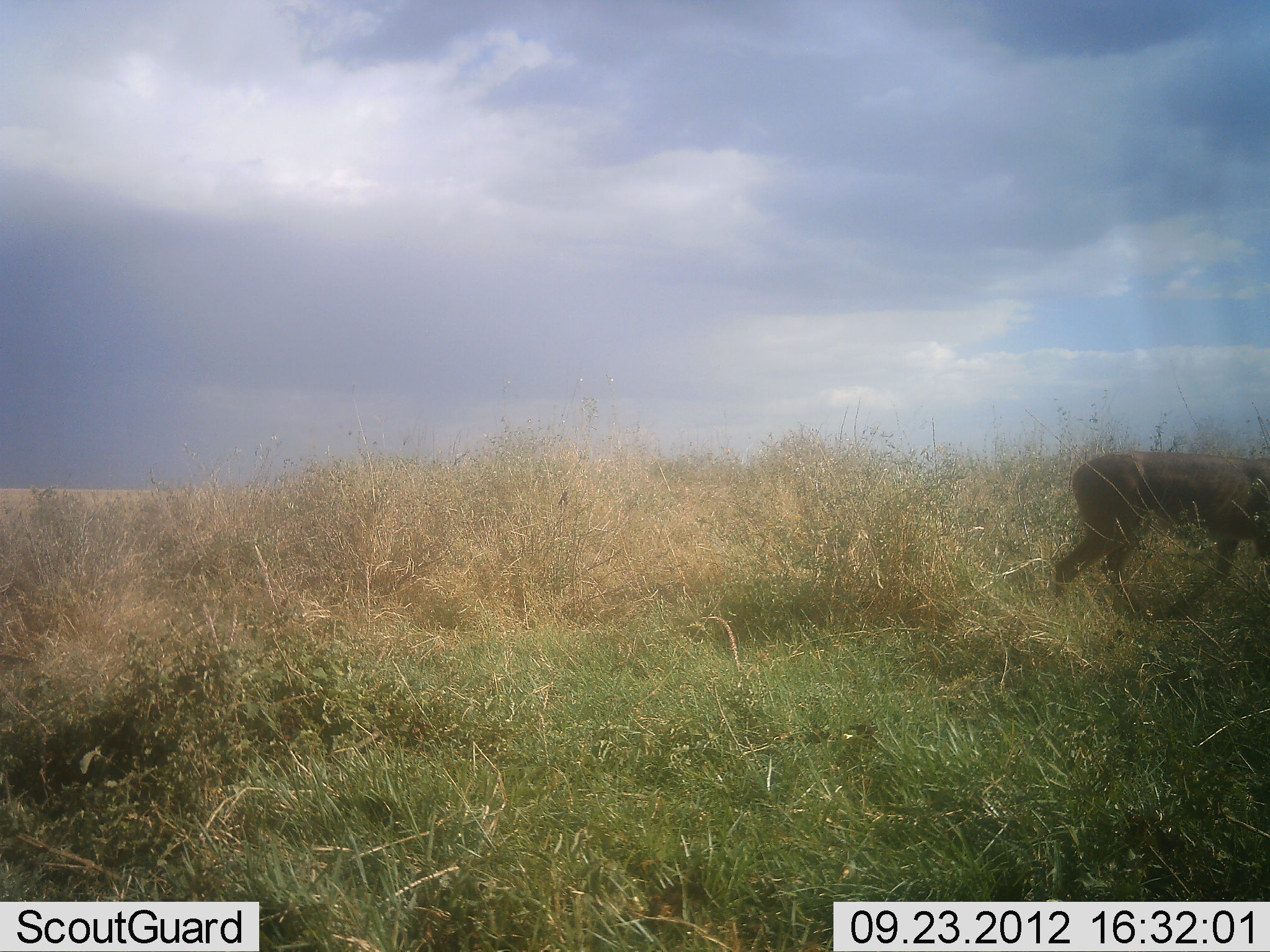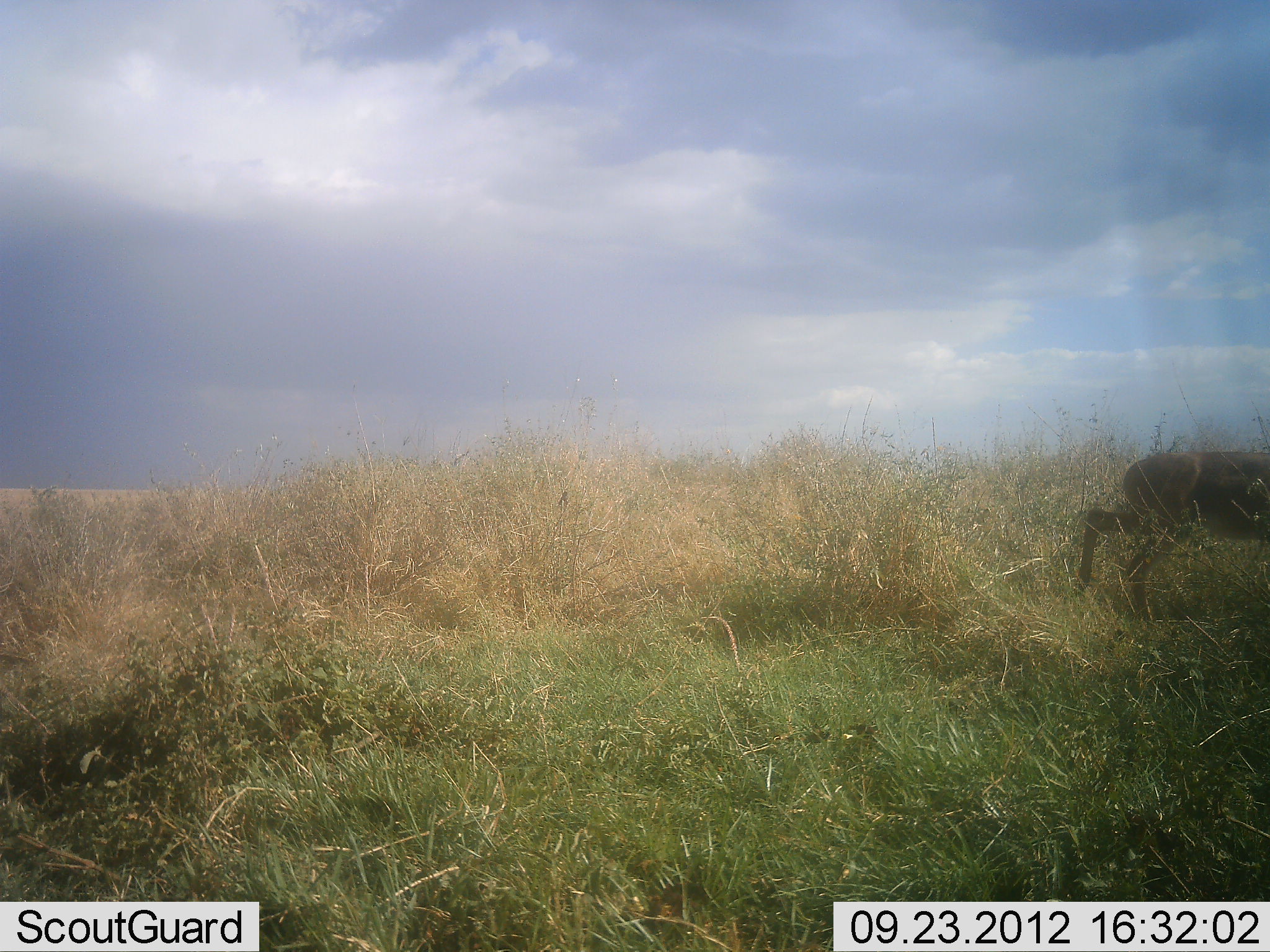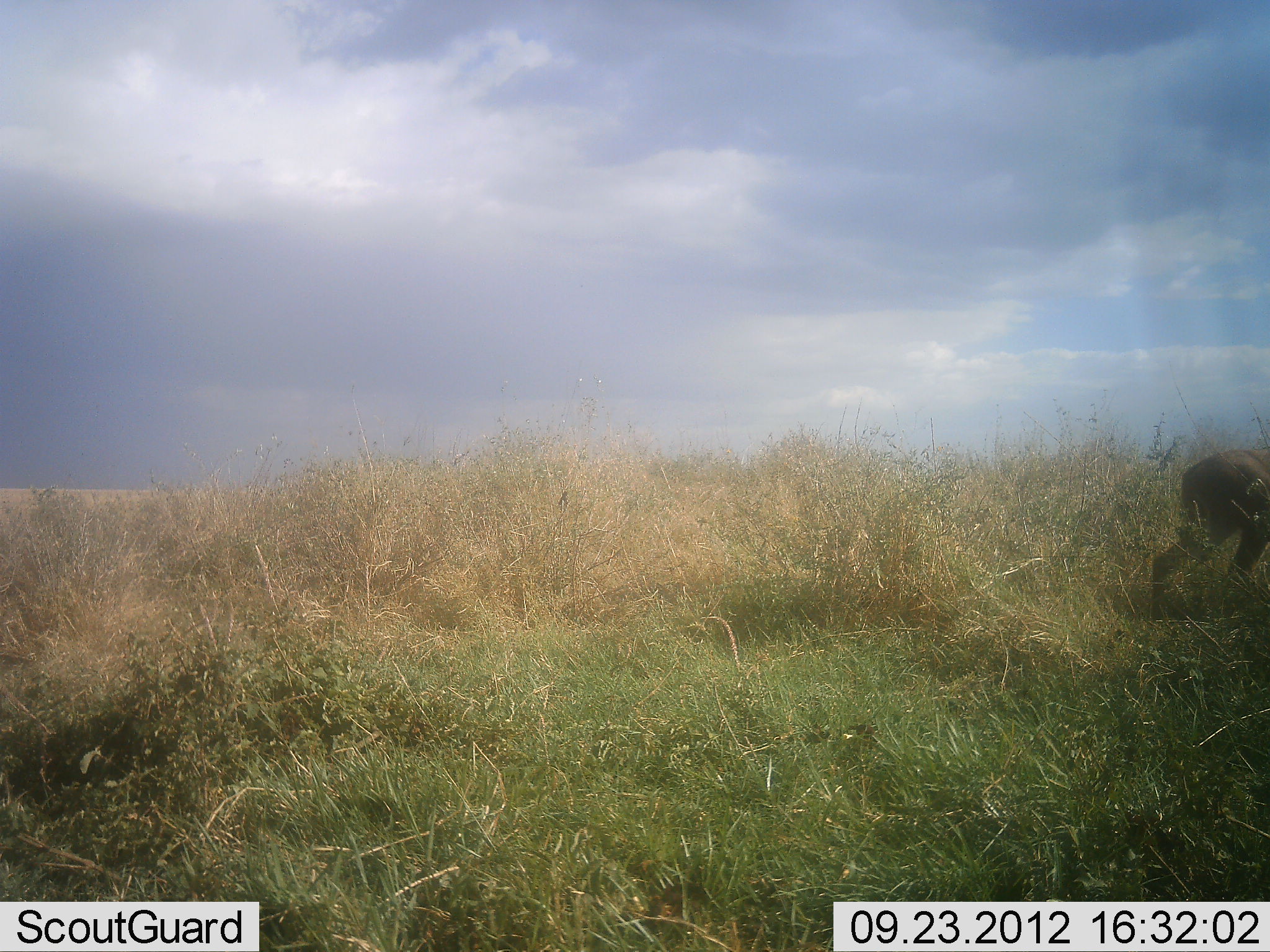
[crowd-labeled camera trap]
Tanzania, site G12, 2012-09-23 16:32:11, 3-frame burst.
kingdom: Animalia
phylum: Chordata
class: Mammalia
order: Artiodactyla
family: Bovidae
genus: Aepyceros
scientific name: Aepyceros melampus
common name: impala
Impala (Aepyceros melampus), count 1. Behavior (volunteer vote fractions): standing 0%, resting 0%, moving 100%, interacting 0%. Young present (vote fraction): 0%. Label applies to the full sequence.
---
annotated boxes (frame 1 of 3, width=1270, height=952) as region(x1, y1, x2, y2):
animal: region(1054, 450, 1270, 619)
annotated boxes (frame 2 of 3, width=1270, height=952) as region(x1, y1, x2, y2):
animal: region(1070, 450, 1270, 628)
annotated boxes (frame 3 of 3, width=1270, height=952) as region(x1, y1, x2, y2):
animal: region(1148, 447, 1270, 617)